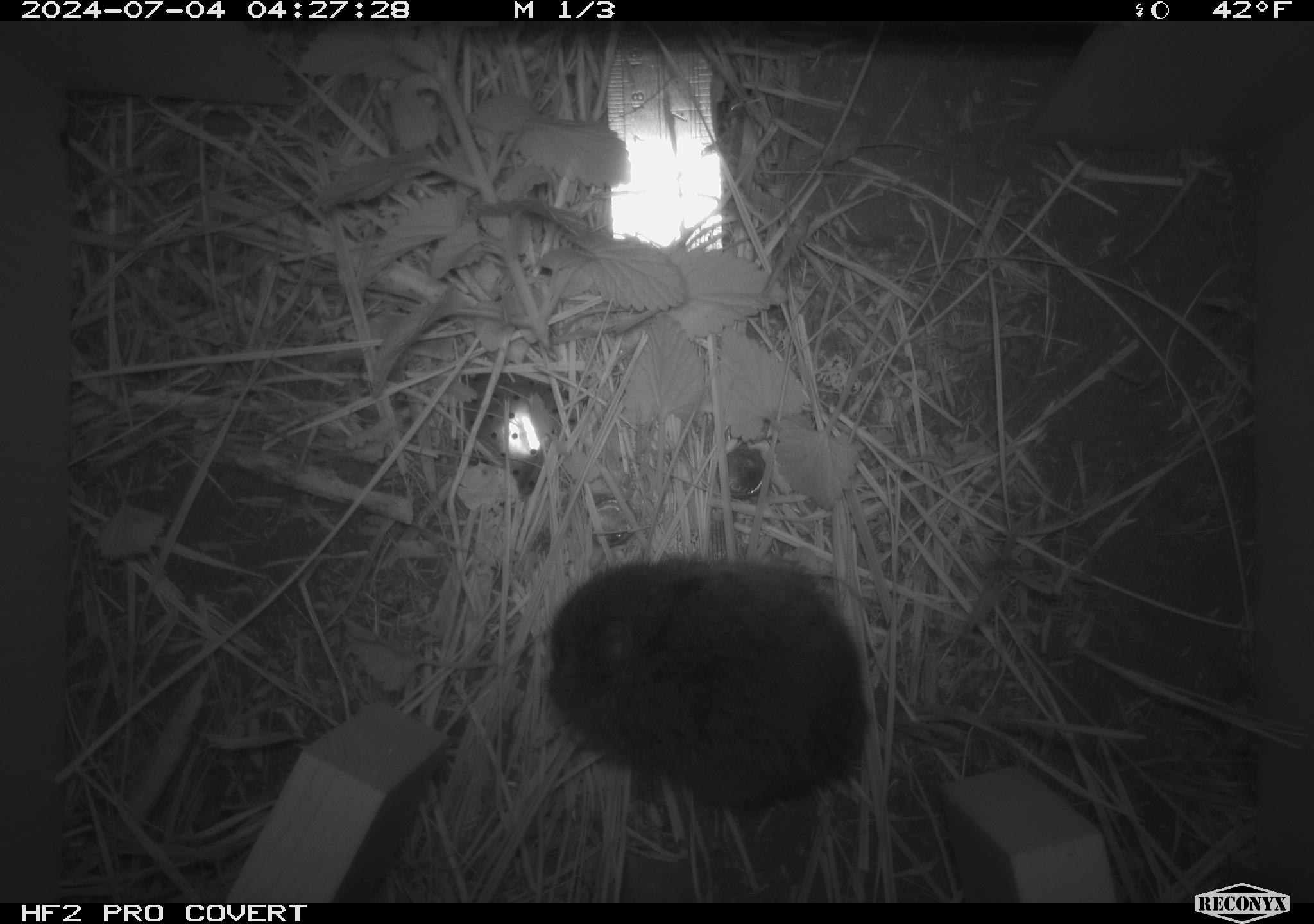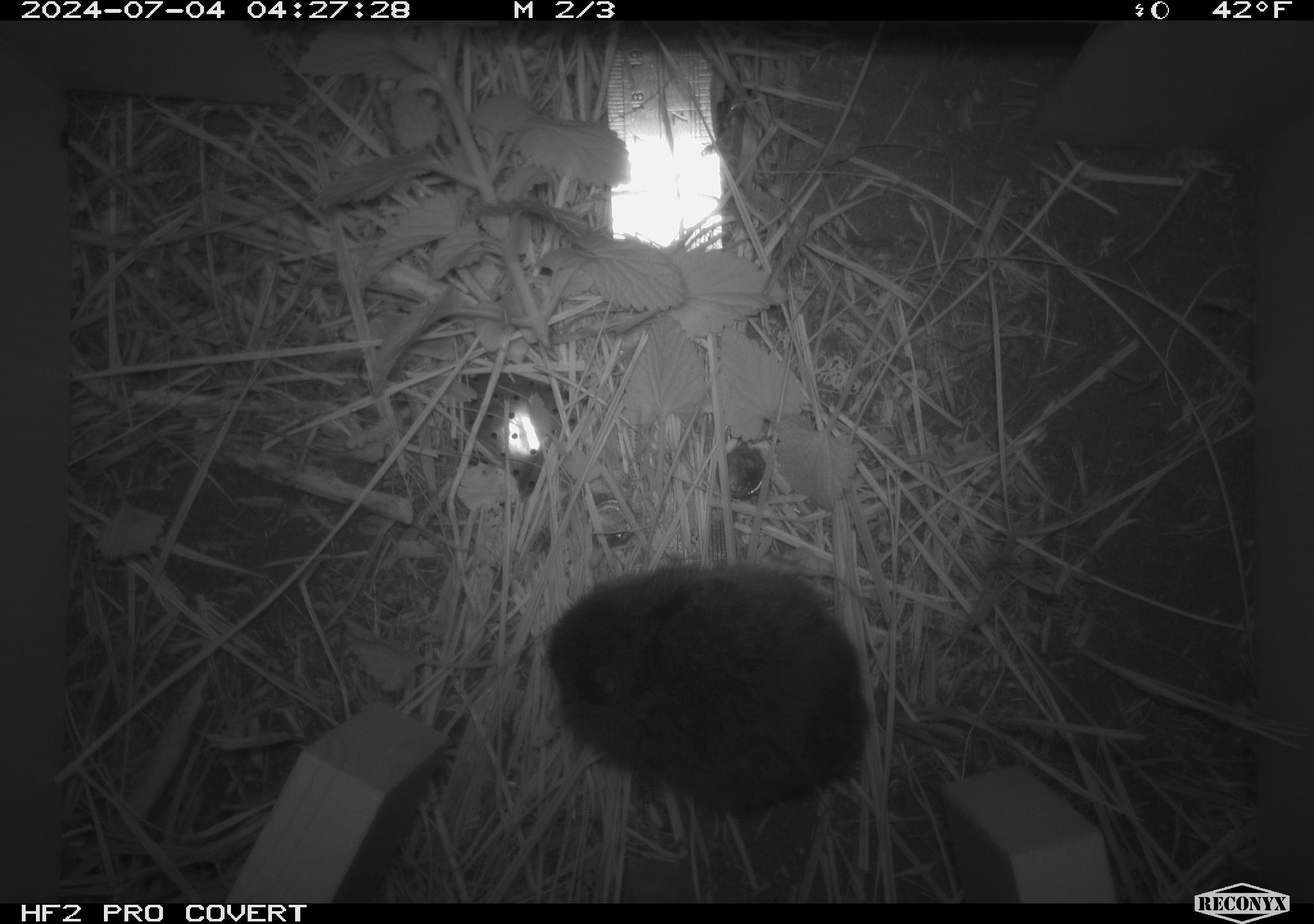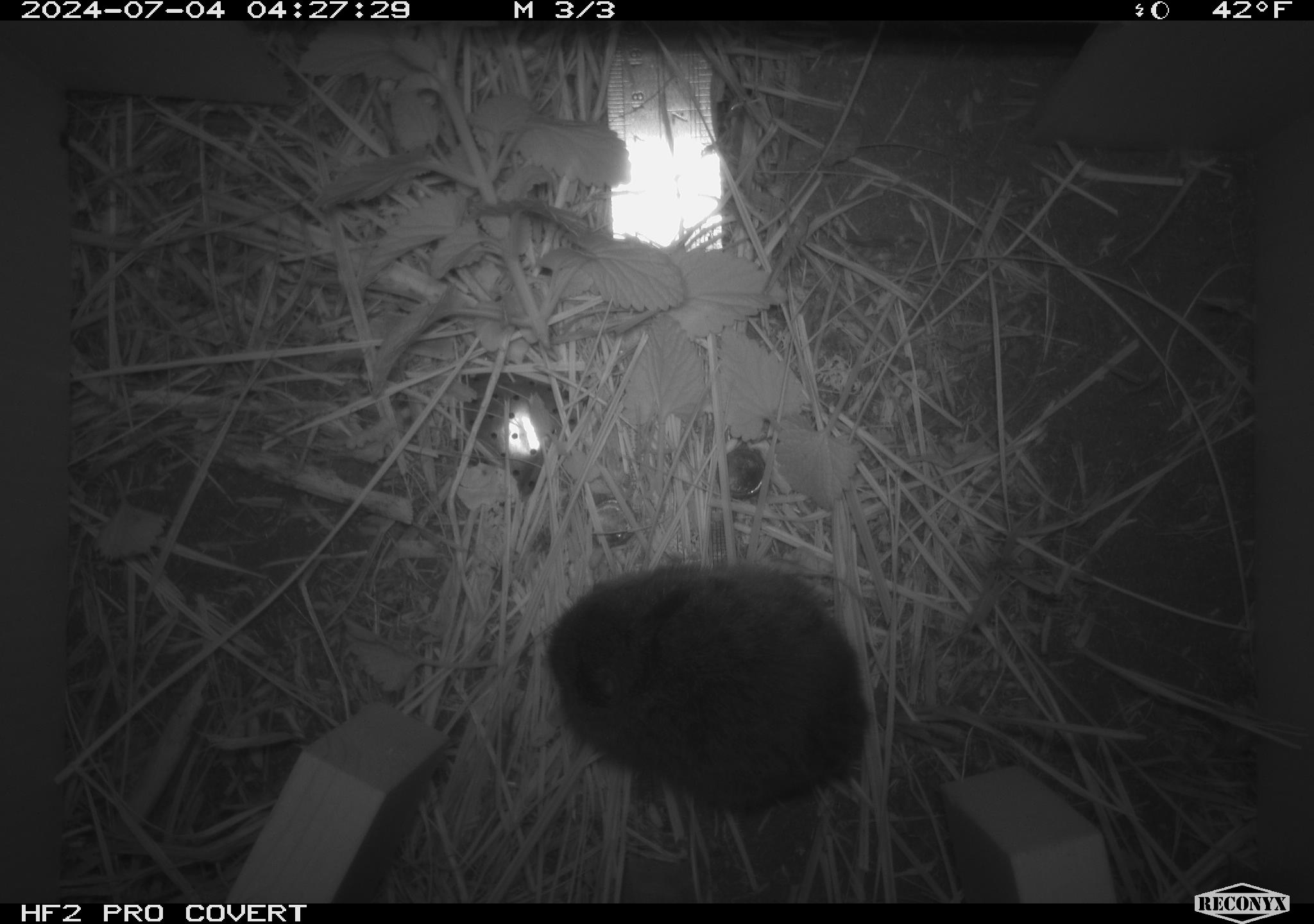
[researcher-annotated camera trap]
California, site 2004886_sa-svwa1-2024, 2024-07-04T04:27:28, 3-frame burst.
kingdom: Animalia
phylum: Chordata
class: Mammalia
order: Rodentia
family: Cricetidae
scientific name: Arvicolinae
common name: voles, lemmings, and muskrats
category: arvicolinae subfamily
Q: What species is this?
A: Arvicolinae subfamily (voles, lemmings, and muskrats) (Arvicolinae).